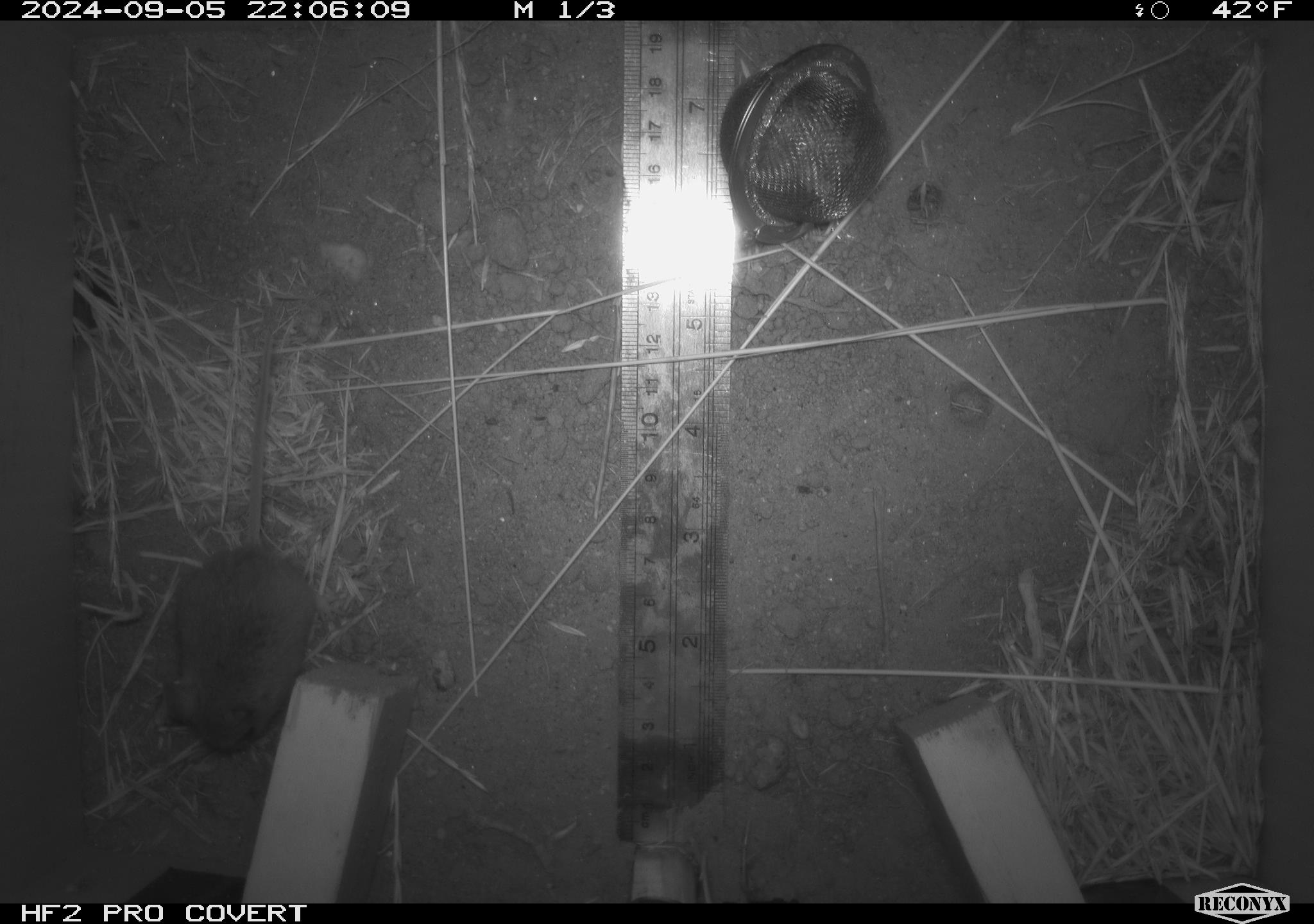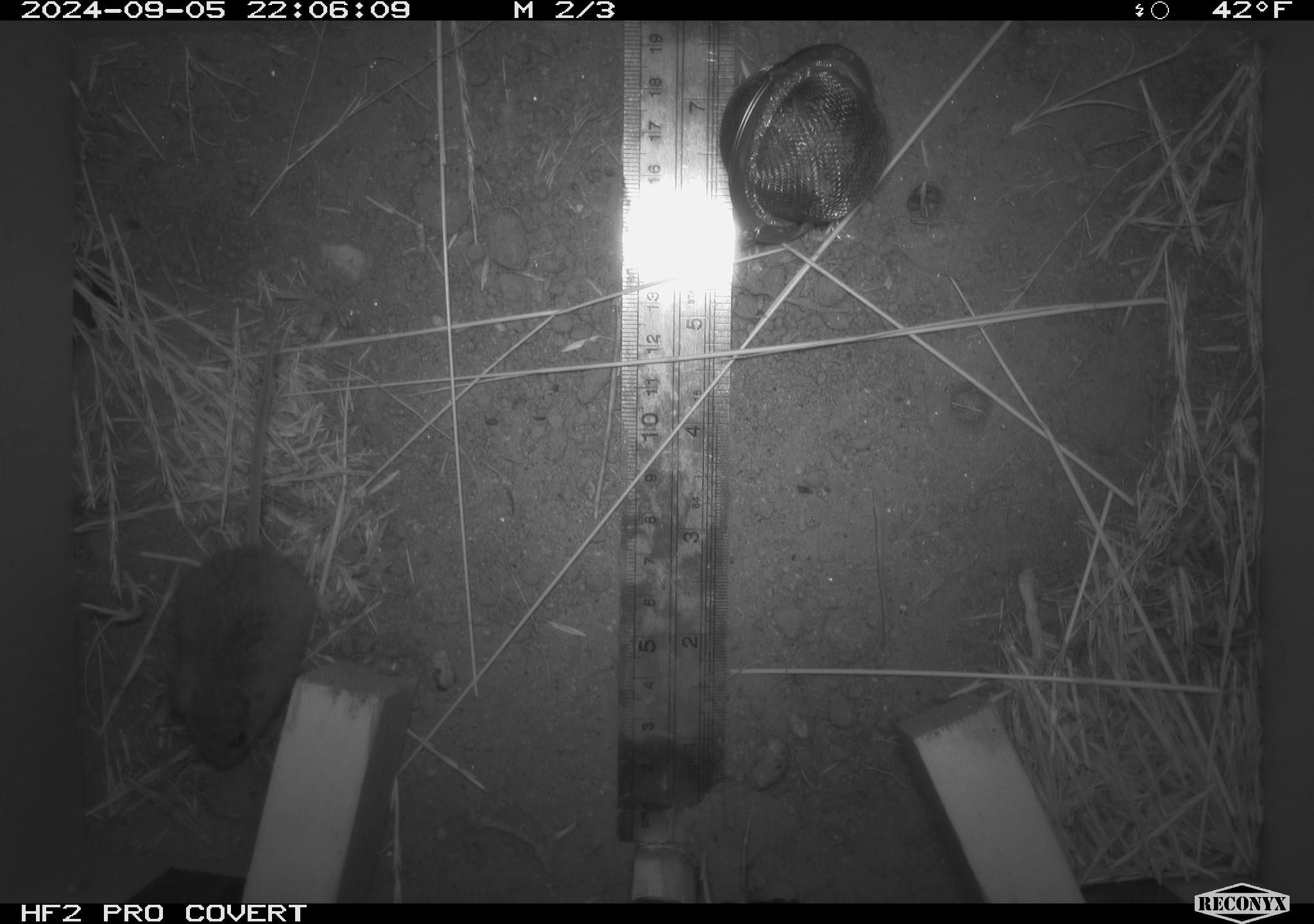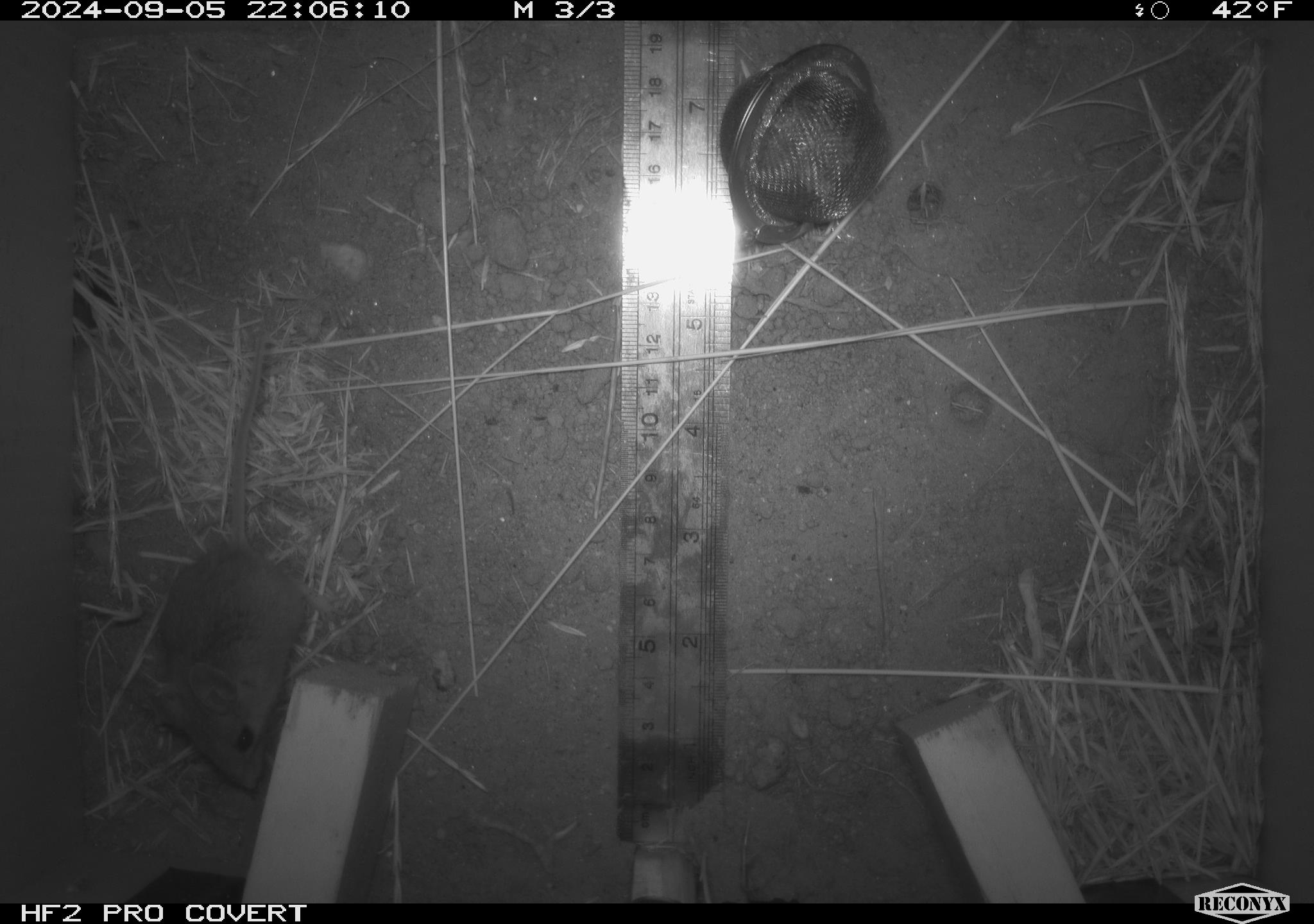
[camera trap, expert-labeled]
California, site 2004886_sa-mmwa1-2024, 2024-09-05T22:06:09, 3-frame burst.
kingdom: Animalia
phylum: Chordata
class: Mammalia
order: Rodentia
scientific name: Rodentia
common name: mouse species